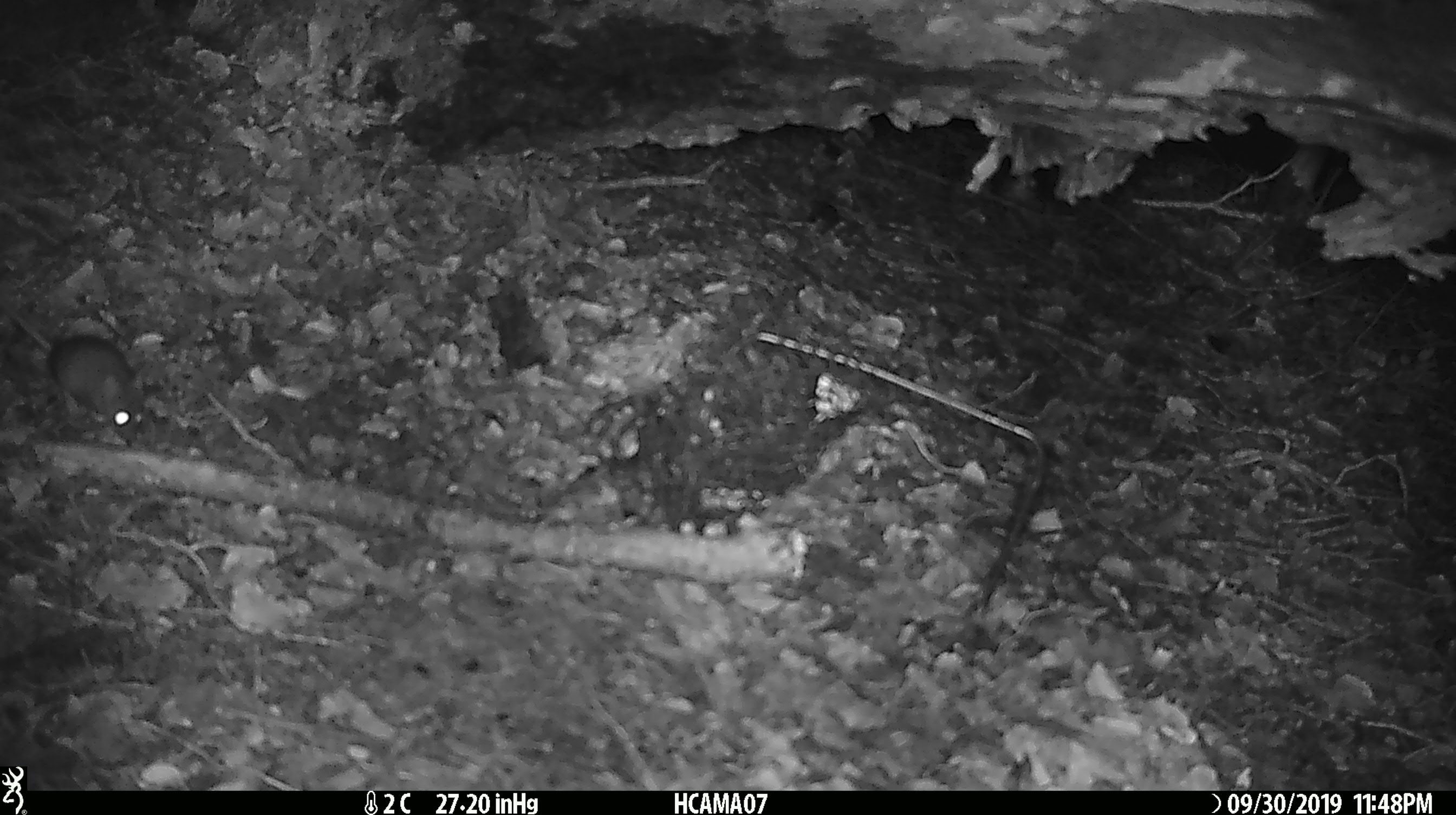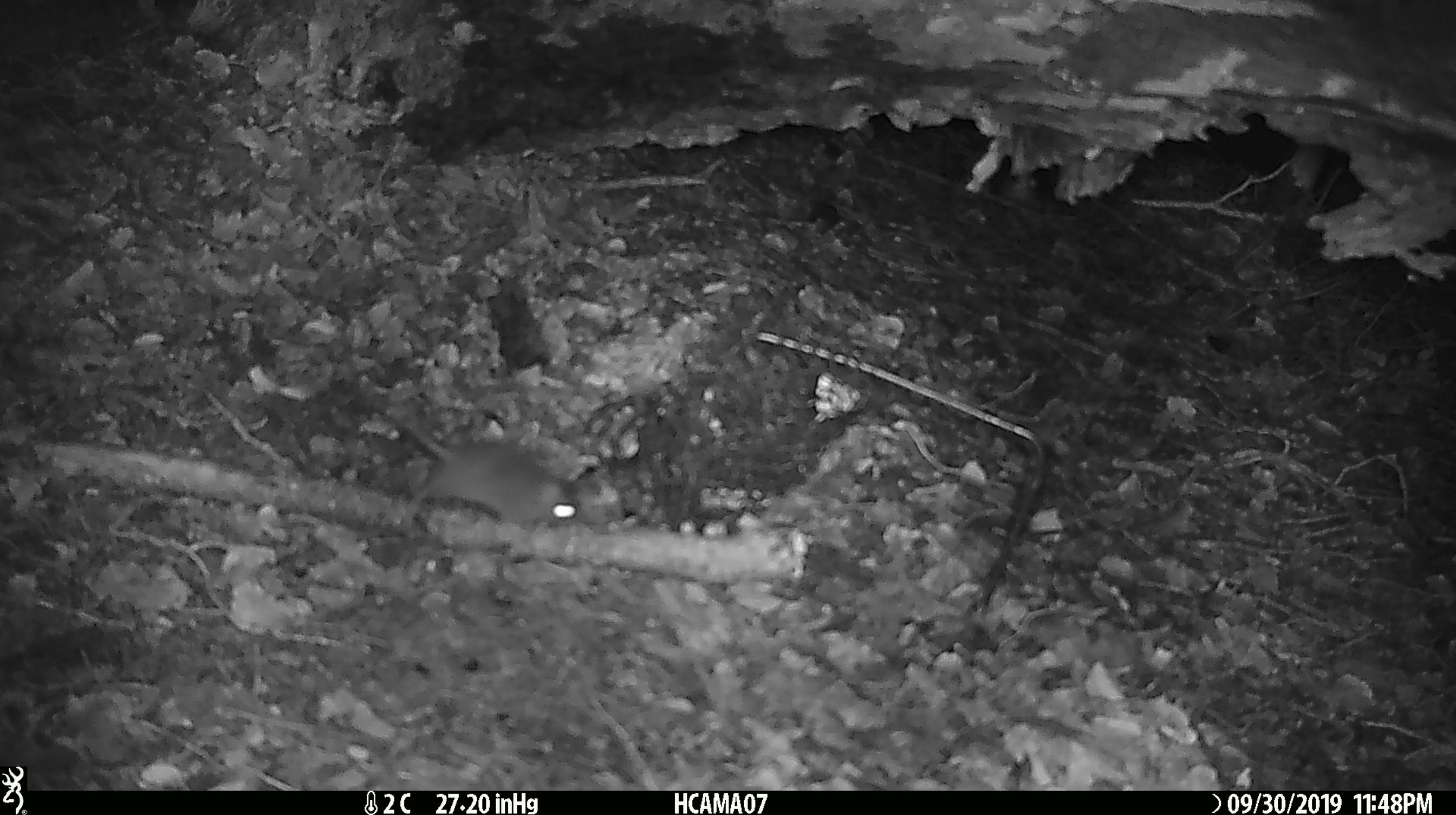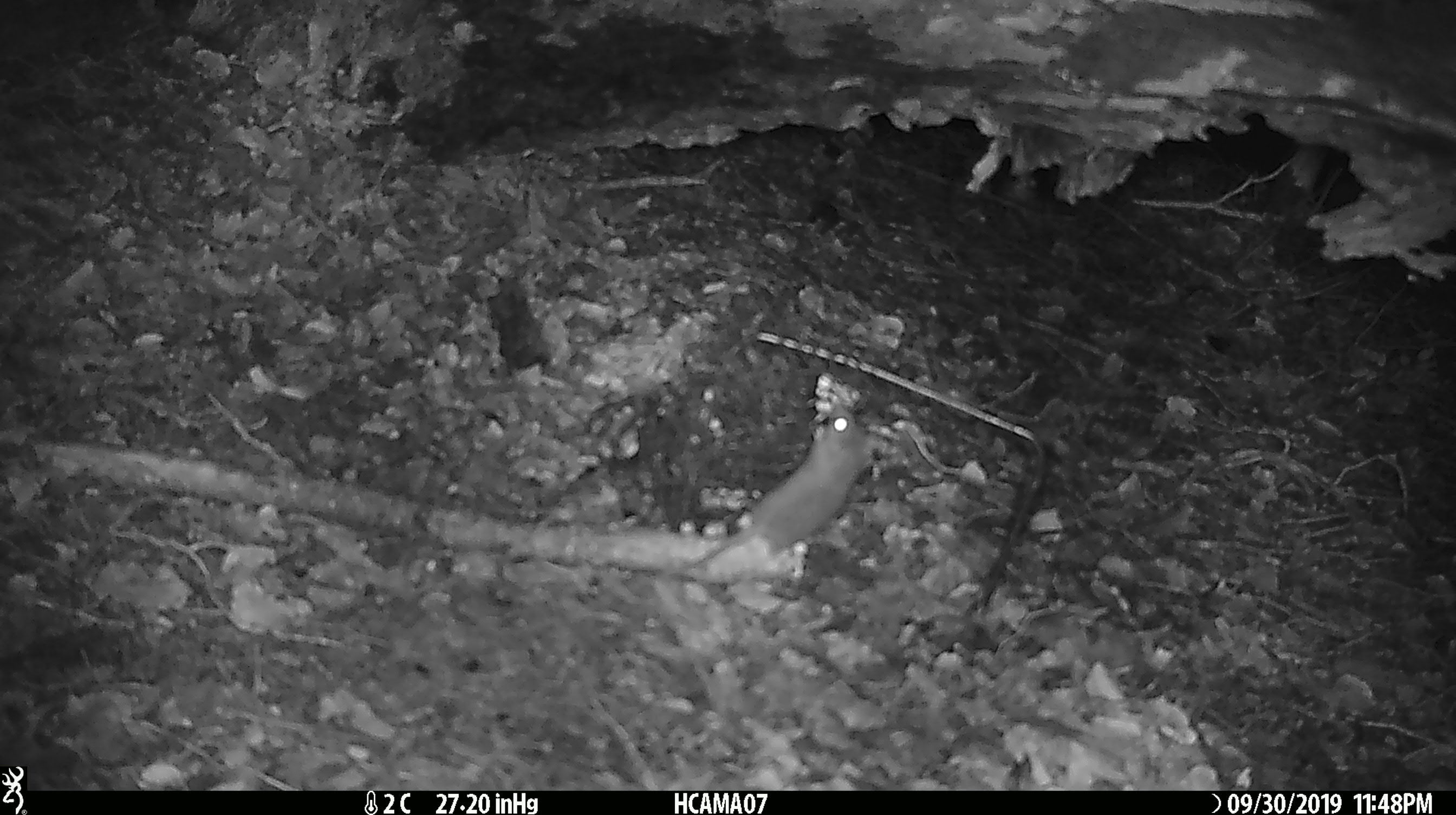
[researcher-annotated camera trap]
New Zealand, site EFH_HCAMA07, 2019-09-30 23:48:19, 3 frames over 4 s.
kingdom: Animalia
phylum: Chordata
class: Mammalia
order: Rodentia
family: Muridae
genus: Mus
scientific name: Mus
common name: mouse